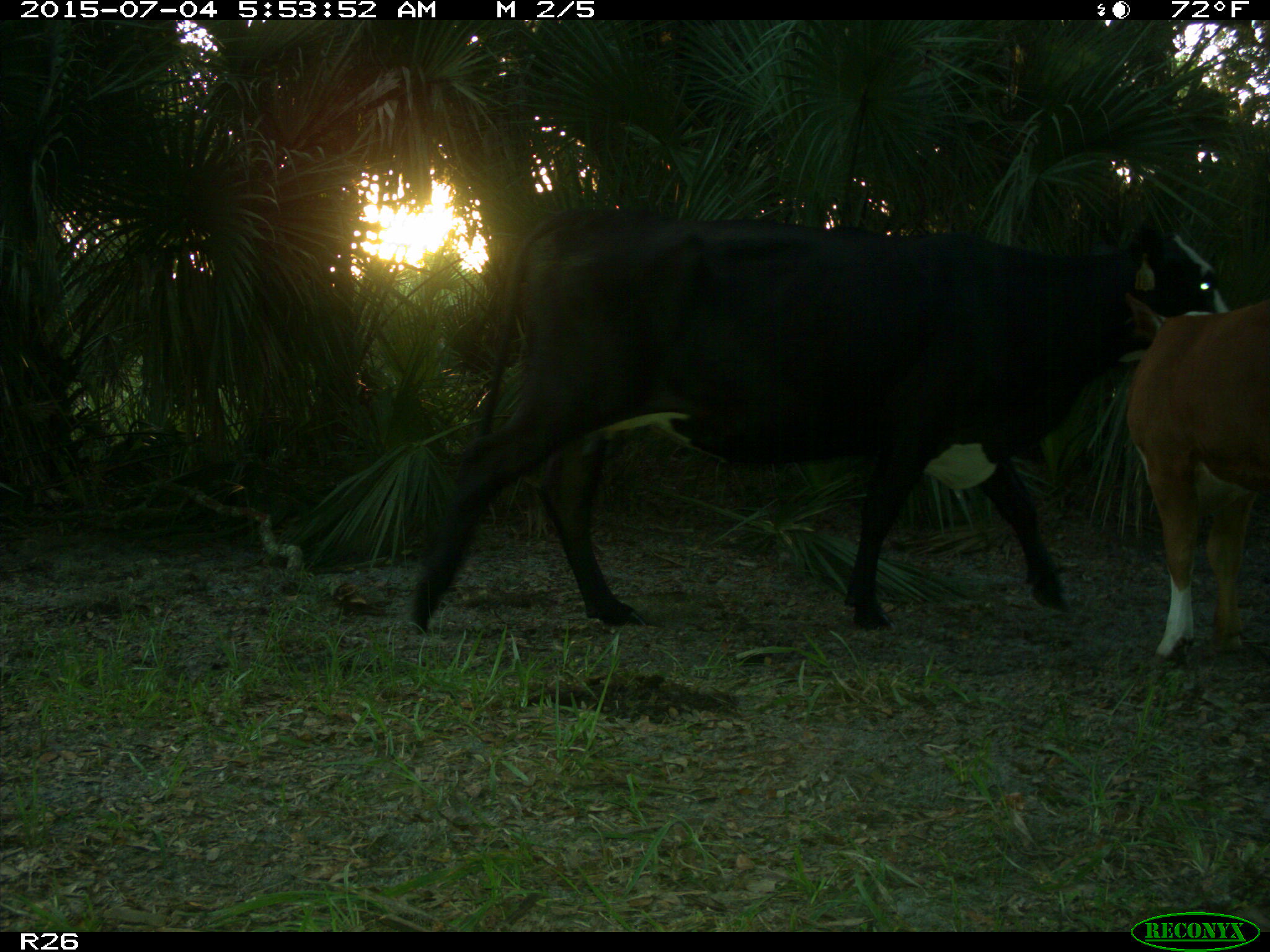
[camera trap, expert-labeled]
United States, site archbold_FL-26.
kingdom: Animalia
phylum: Chordata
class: Mammalia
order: Artiodactyla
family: Bovidae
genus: Bos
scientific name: Bos taurus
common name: domestic cow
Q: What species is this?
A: Bos taurus (domestic cow).